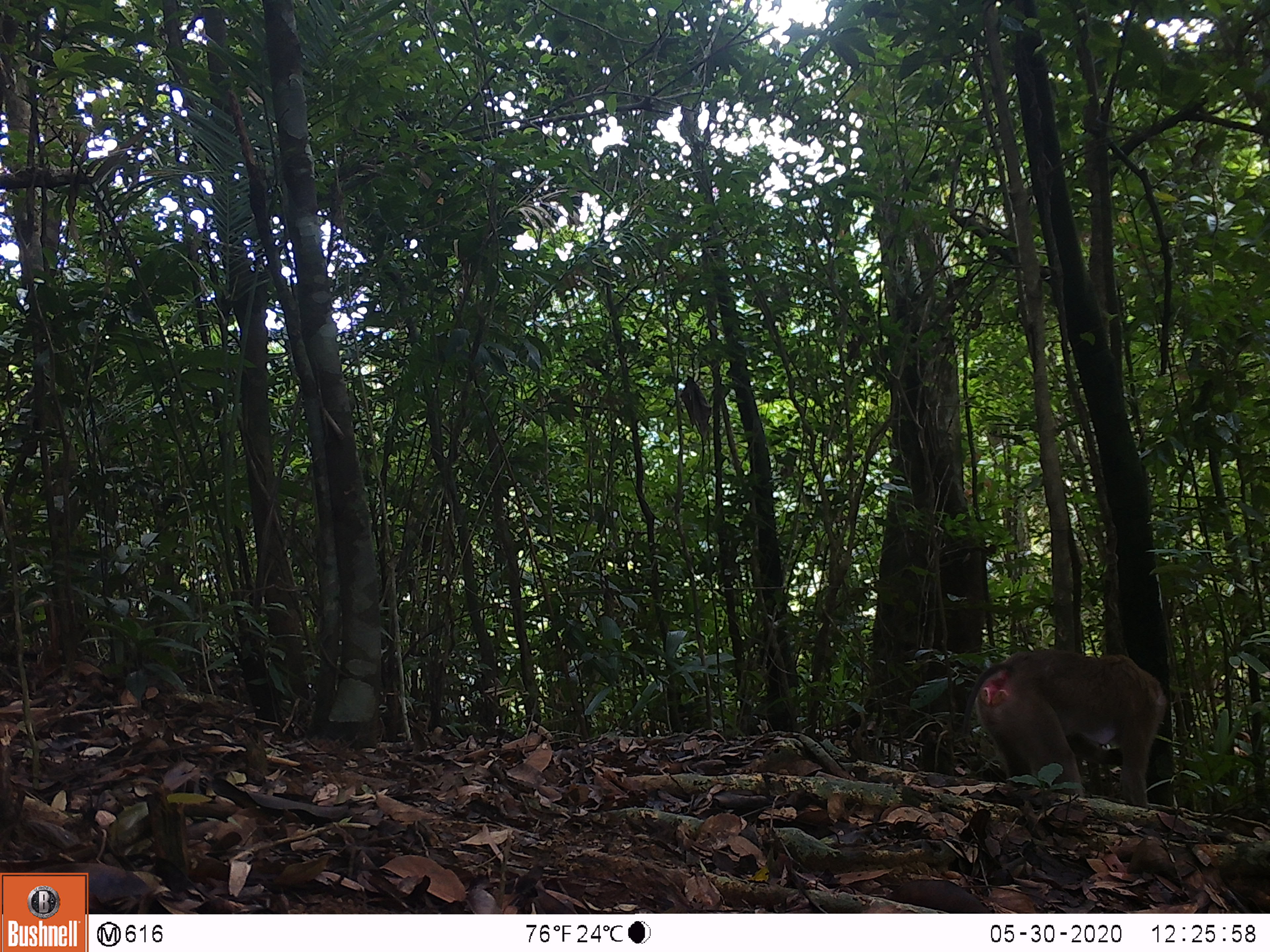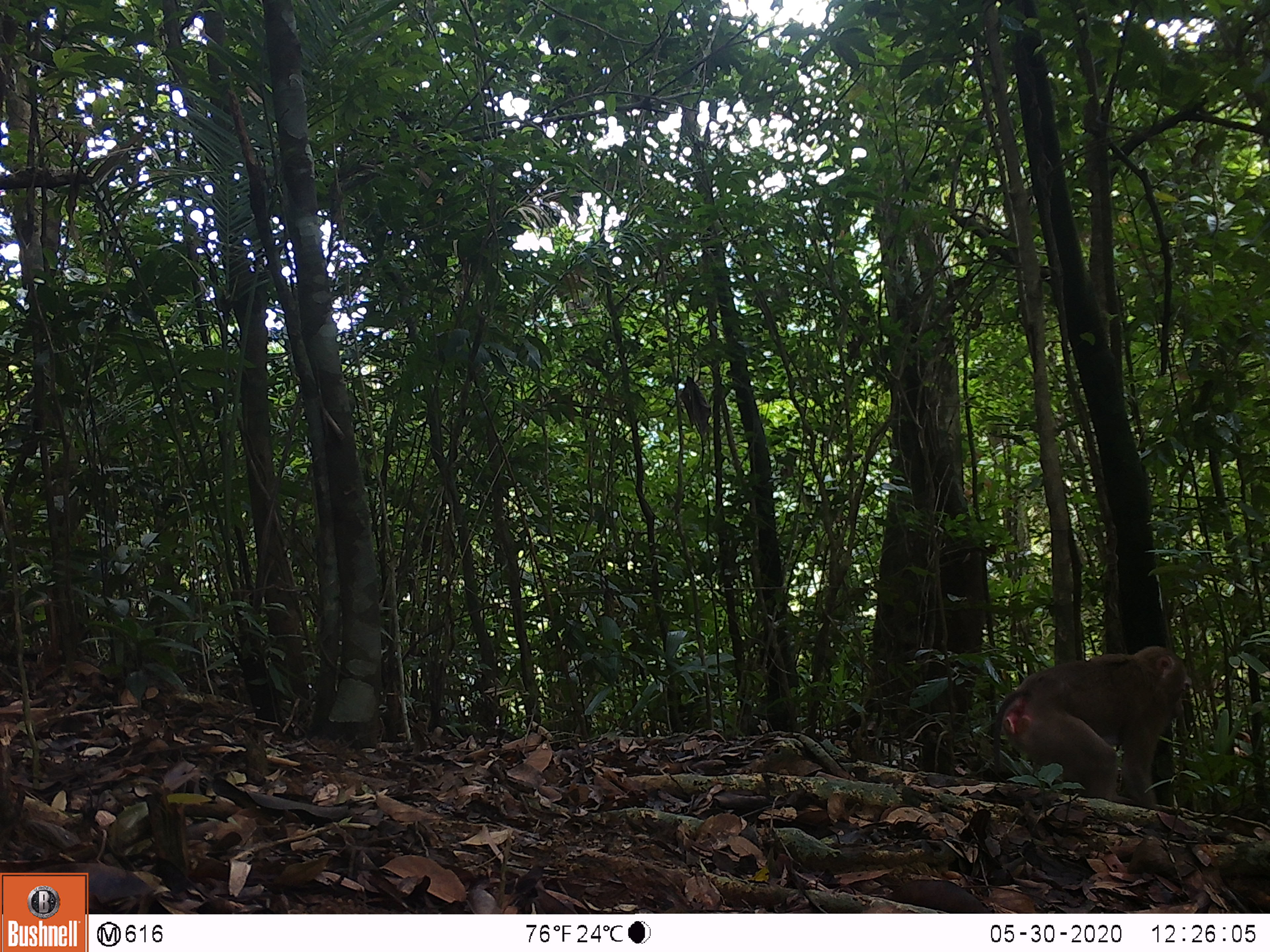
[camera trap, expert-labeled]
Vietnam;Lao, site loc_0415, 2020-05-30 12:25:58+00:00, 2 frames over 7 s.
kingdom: Animalia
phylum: Chordata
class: Mammalia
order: Primates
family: Cercopithecidae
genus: Macaca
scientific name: Macaca nemestrina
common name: pig-tailed macaque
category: pig tailed macaque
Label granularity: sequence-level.